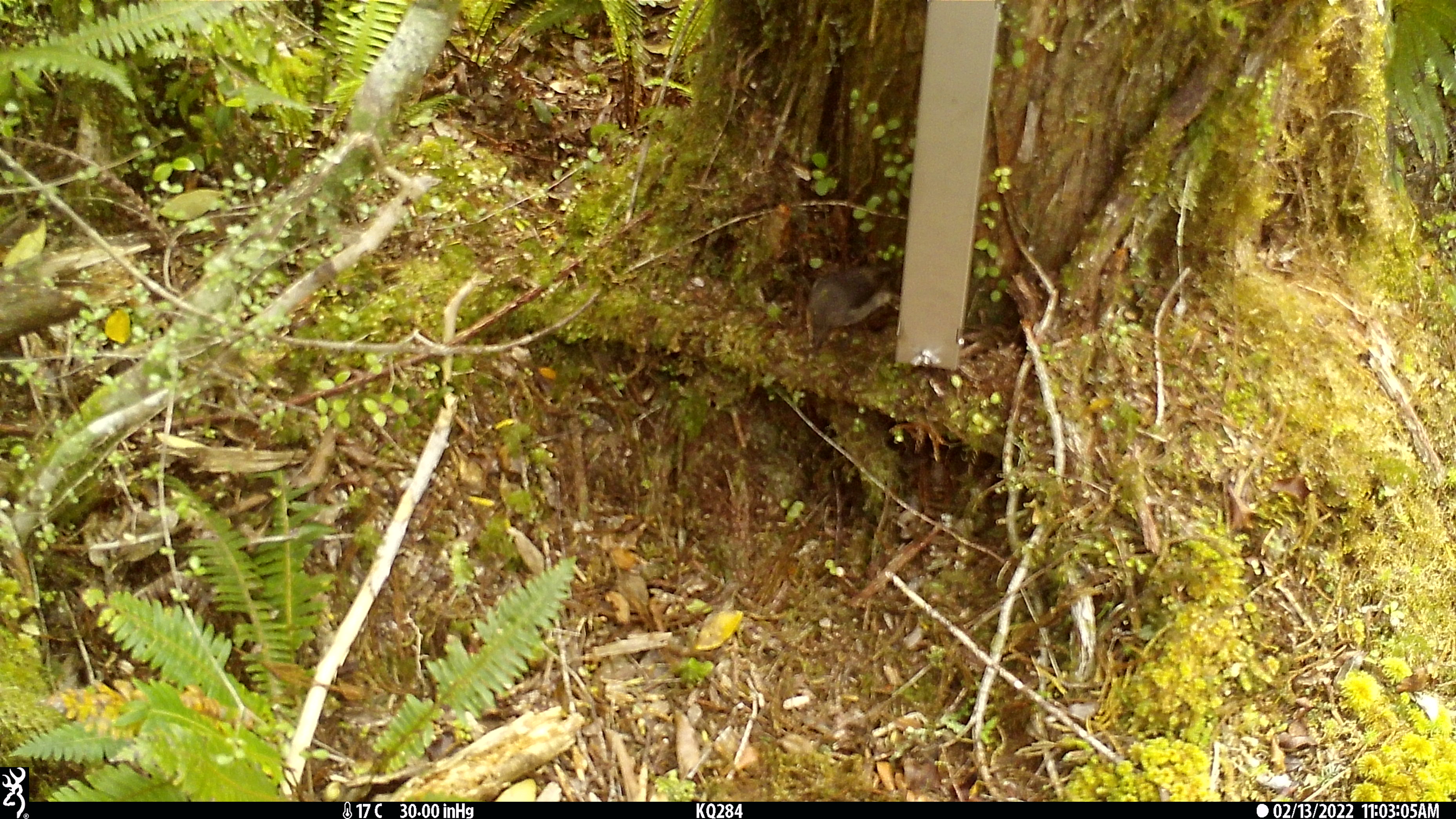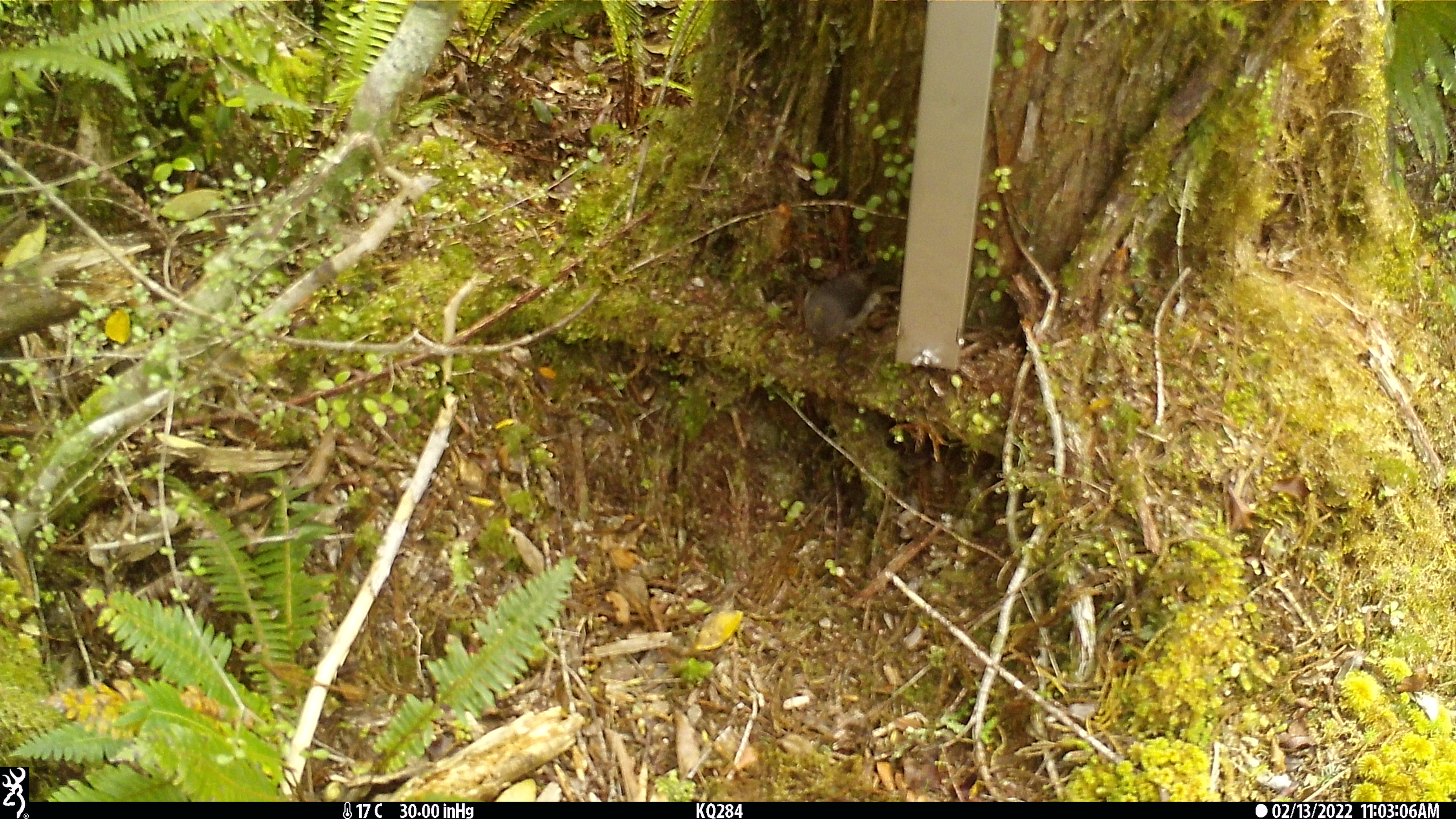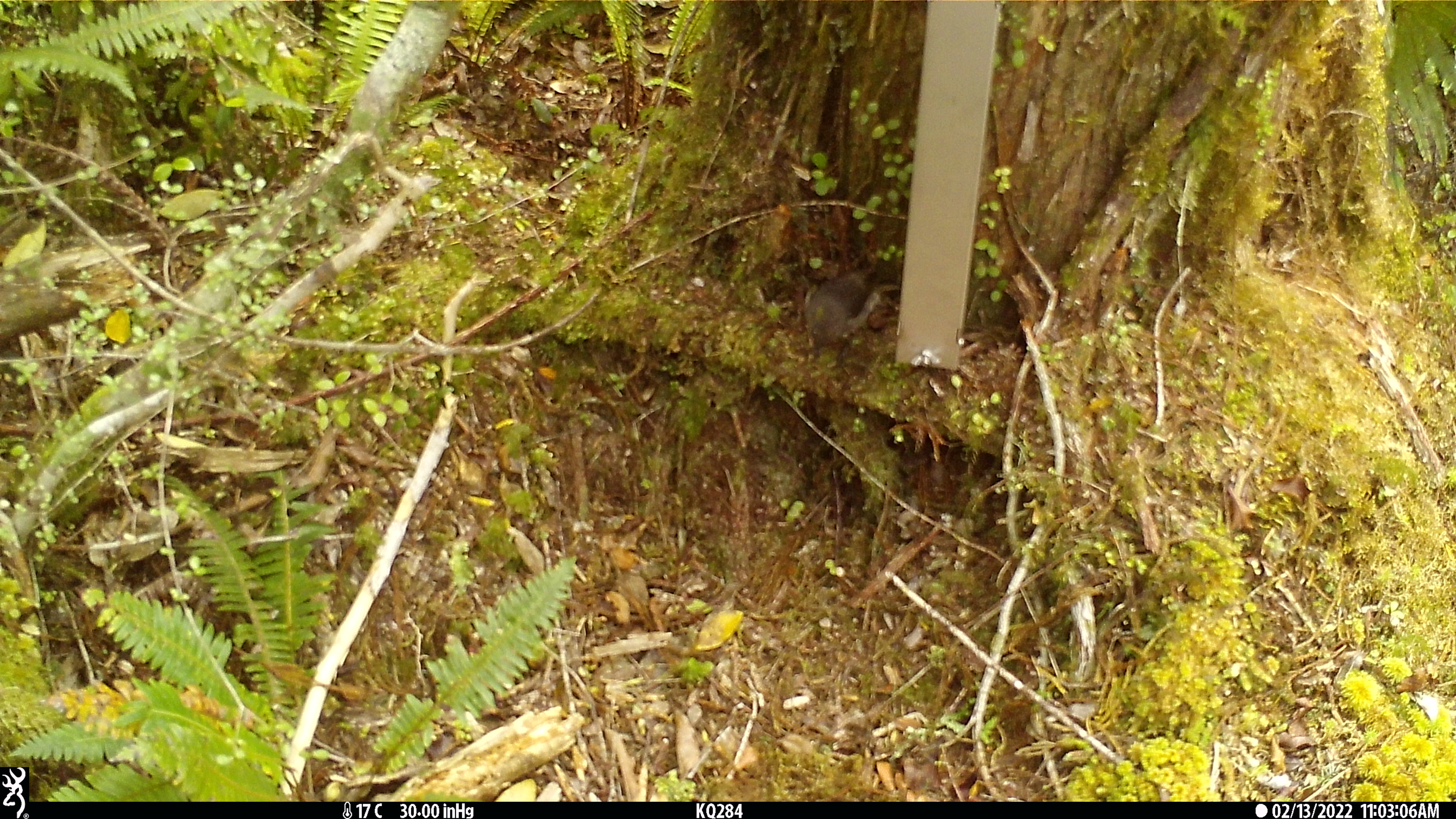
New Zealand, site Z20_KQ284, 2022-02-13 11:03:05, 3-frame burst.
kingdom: Animalia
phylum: Chordata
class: Aves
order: Passeriformes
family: Petroicidae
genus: Petroica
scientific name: Petroica macrocephala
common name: tomtit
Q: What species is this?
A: Tomtit (Petroica macrocephala).